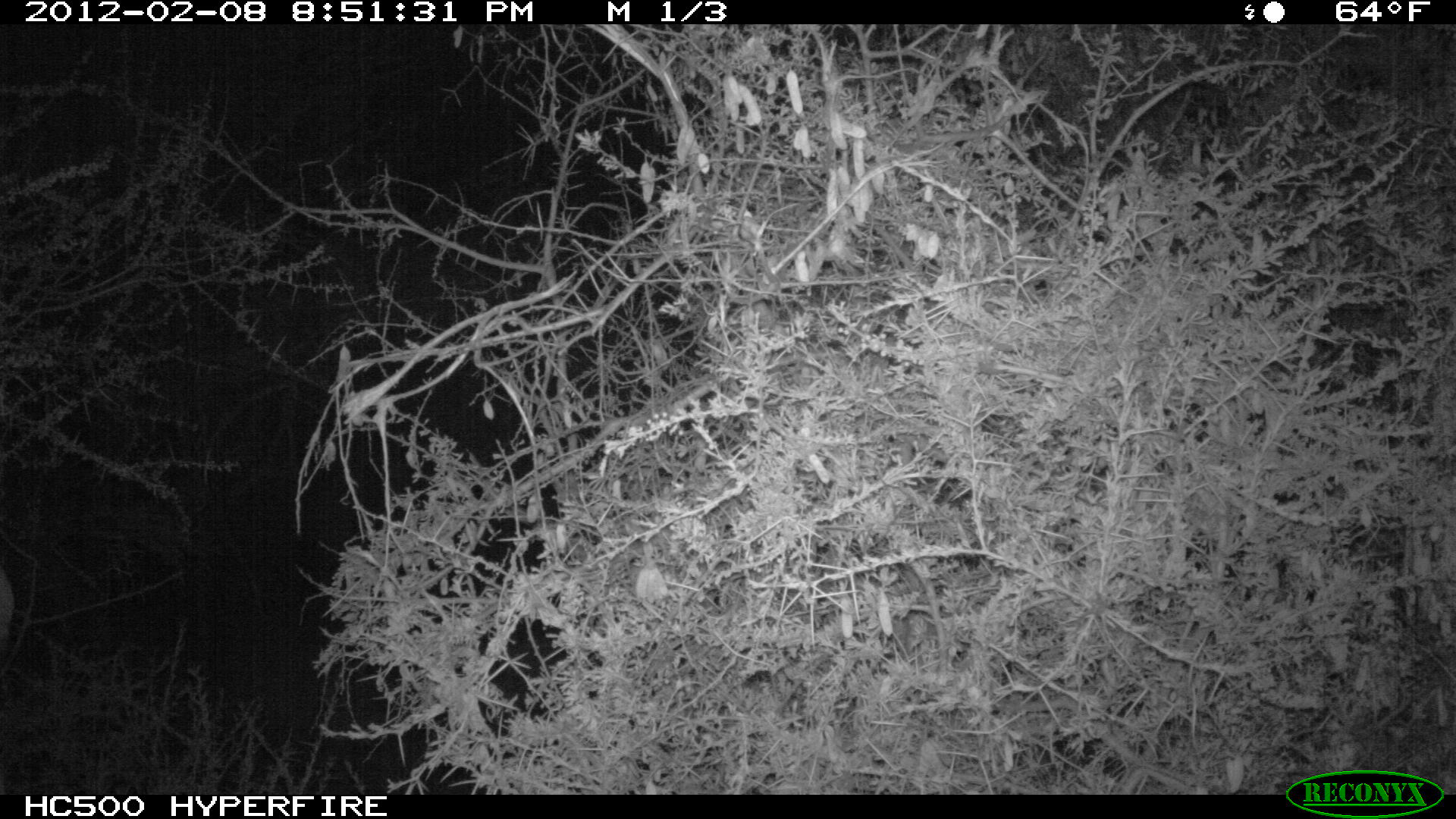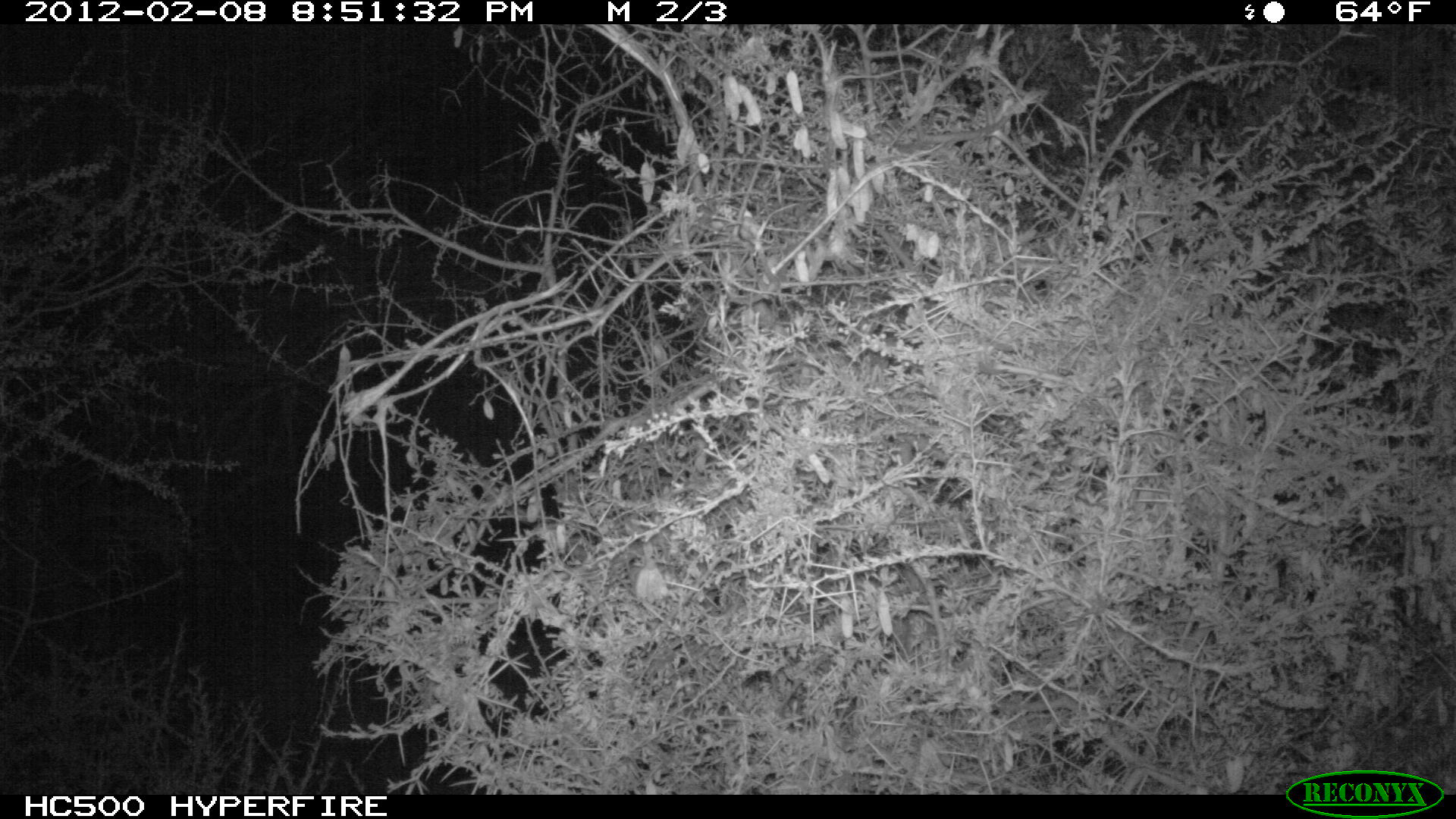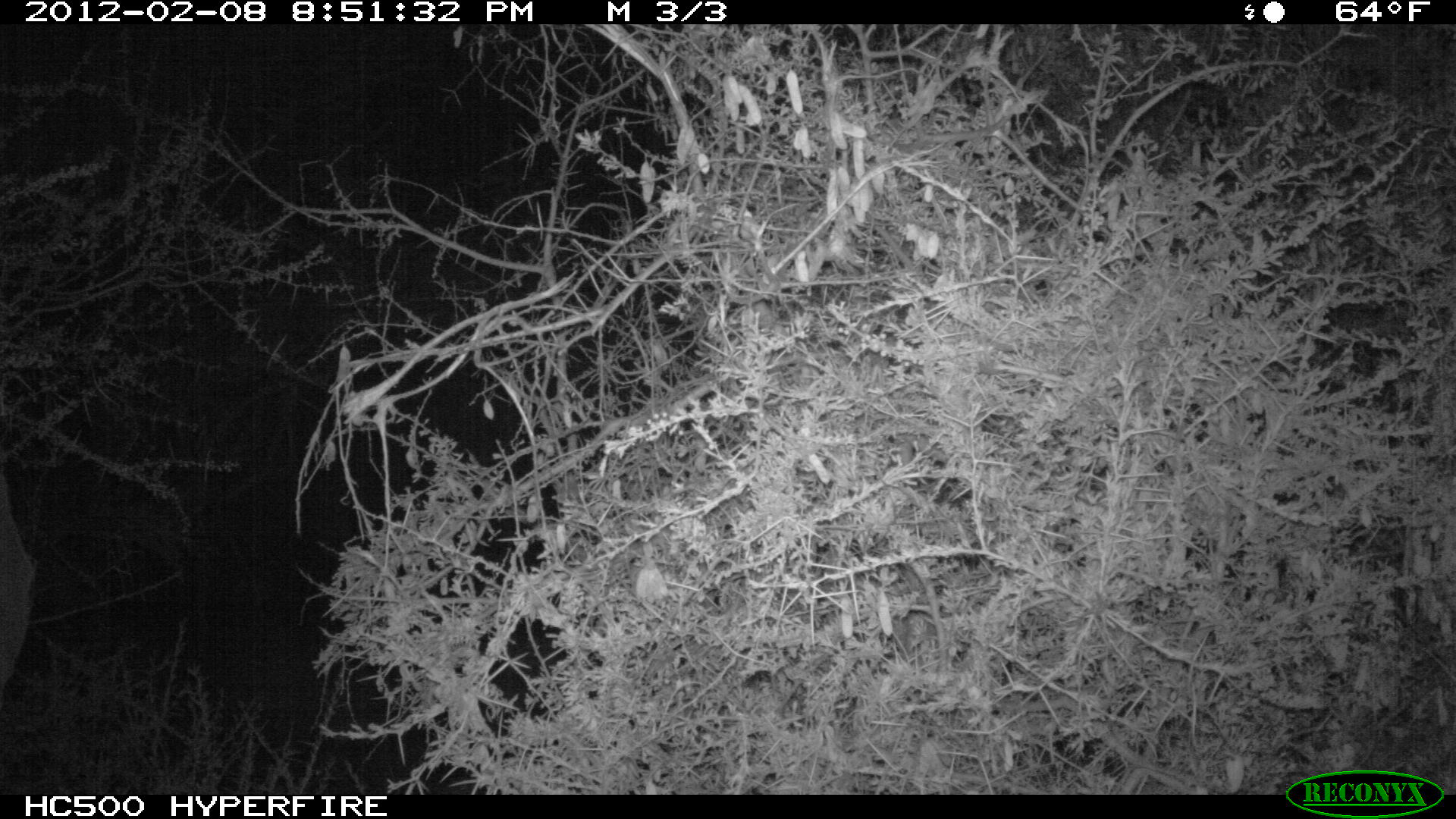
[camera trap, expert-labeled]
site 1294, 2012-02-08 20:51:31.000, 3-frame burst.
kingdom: Animalia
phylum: Chordata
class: Mammalia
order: Proboscidea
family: Elephantidae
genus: Loxodonta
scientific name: Loxodonta africana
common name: african bush elephant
Loxodonta africana (african bush elephant), count 1.